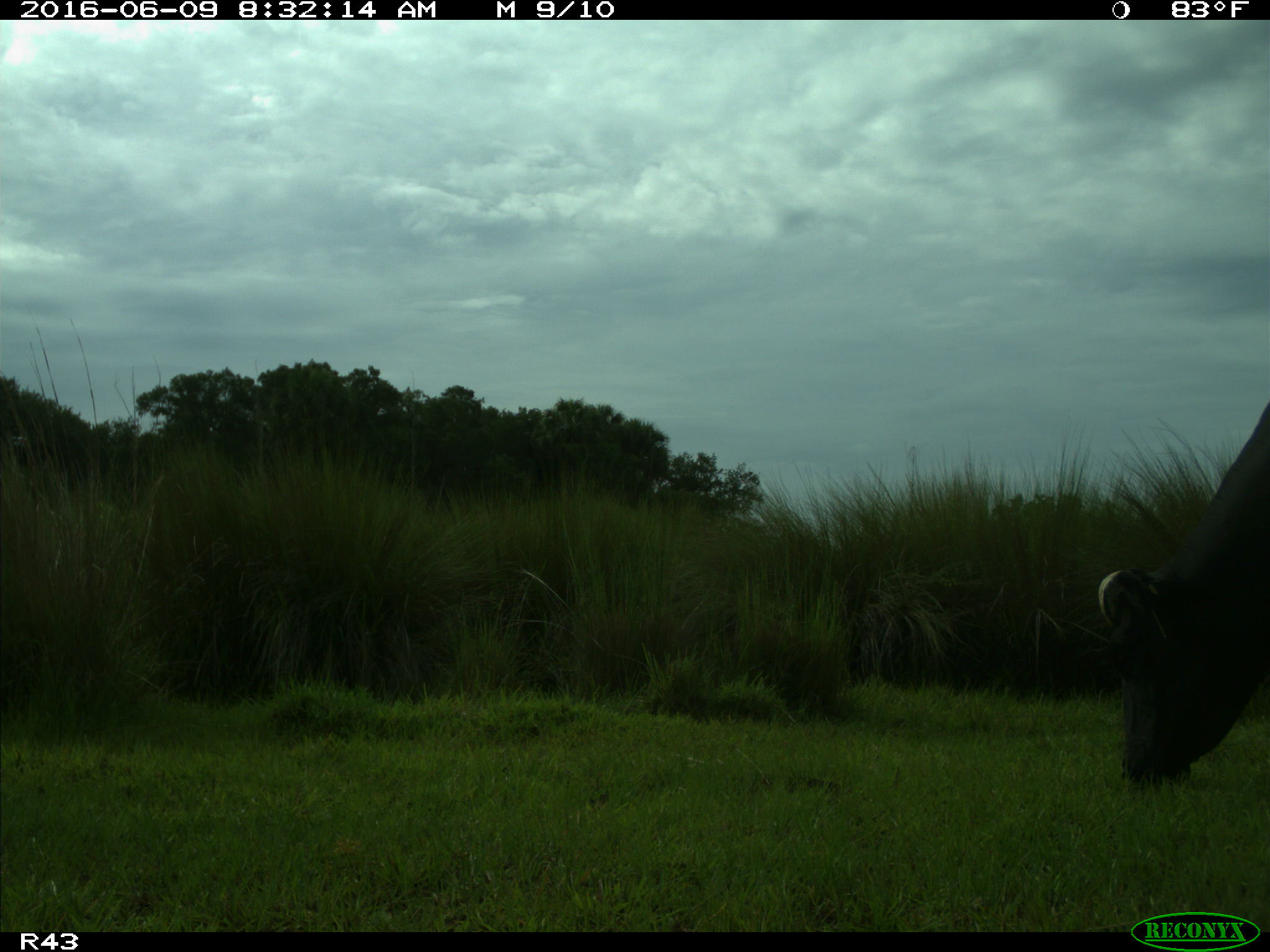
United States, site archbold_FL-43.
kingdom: Animalia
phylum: Chordata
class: Mammalia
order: Artiodactyla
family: Bovidae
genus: Bos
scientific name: Bos taurus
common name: domestic cow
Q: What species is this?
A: Bos taurus (domestic cow).